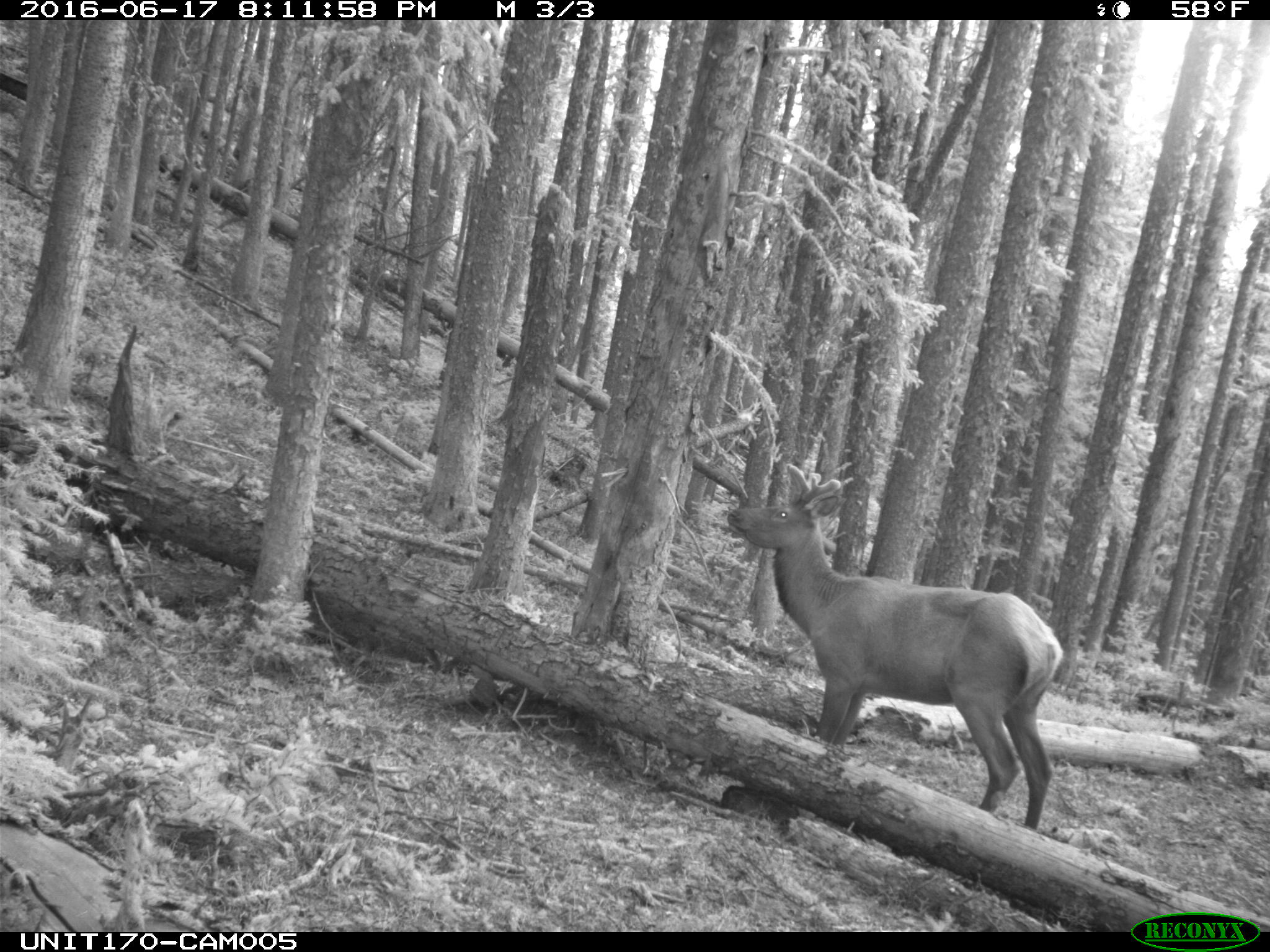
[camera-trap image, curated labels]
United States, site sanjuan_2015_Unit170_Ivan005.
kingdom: Animalia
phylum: Chordata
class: Mammalia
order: Artiodactyla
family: Cervidae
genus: Cervus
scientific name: Cervus elaphus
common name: red deer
Cervus elaphus (red deer).